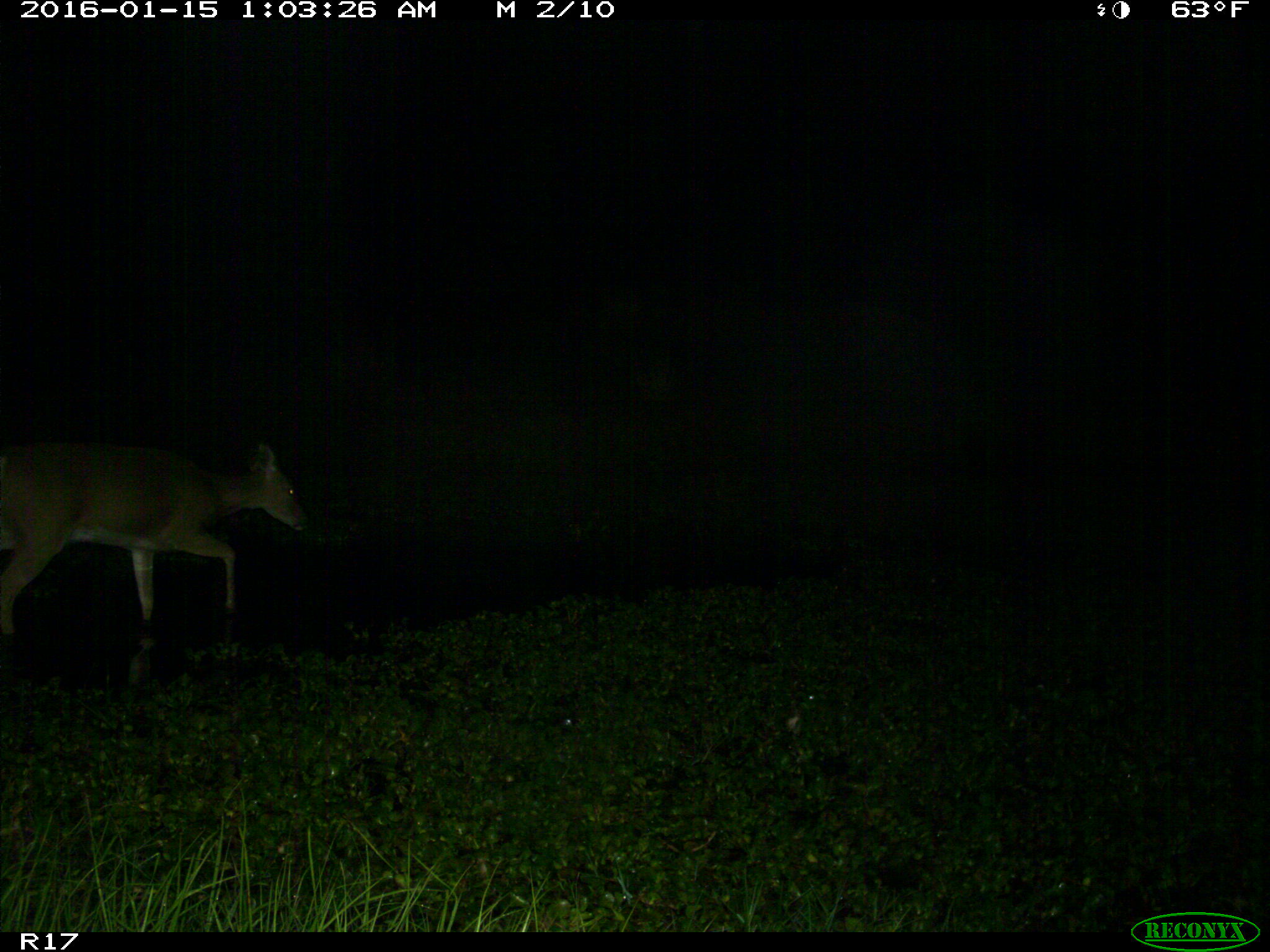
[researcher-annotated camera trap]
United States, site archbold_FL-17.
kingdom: Animalia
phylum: Chordata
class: Mammalia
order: Artiodactyla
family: Cervidae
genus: Odocoileus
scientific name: Odocoileus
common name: deer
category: unidentified deer